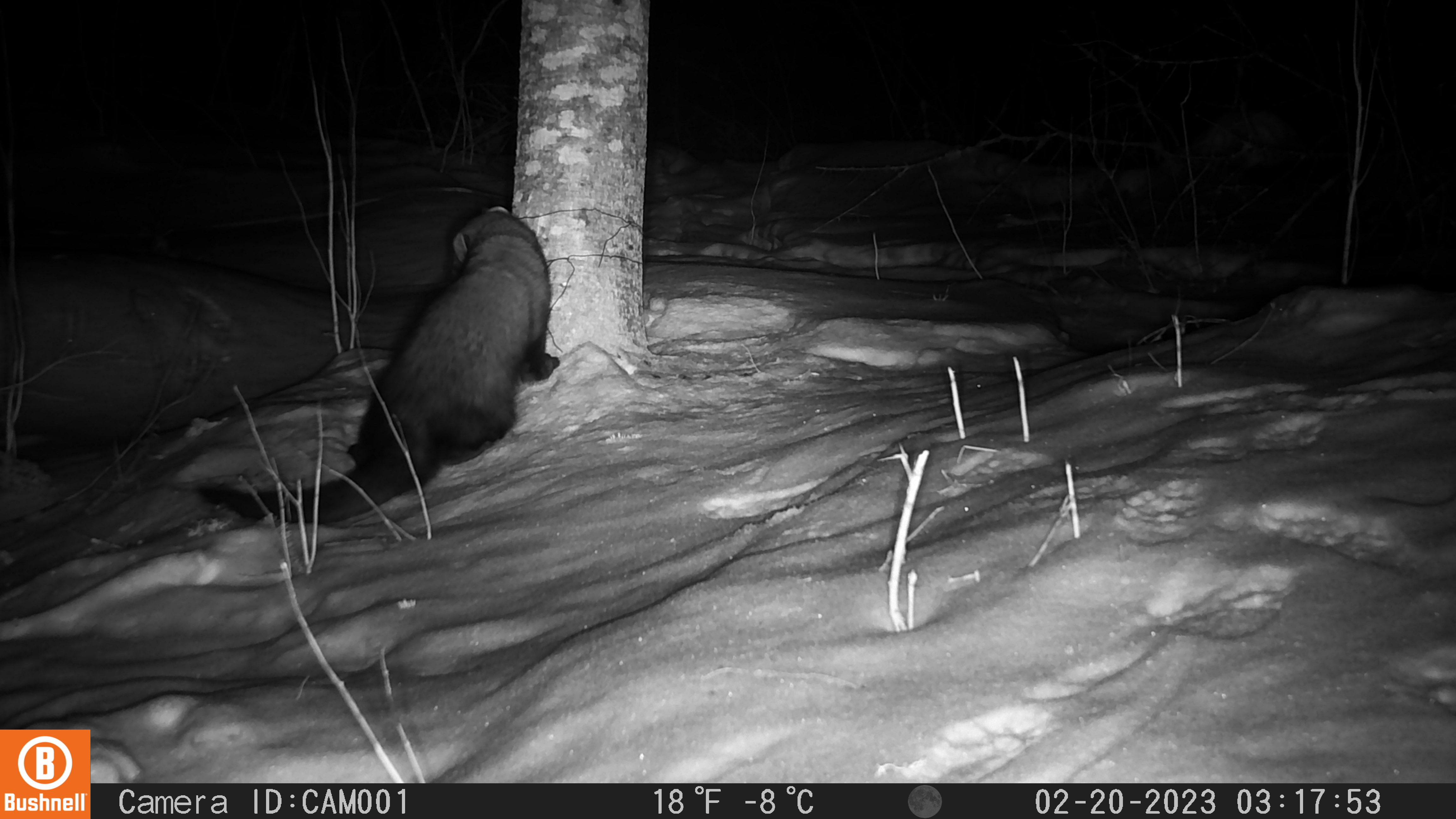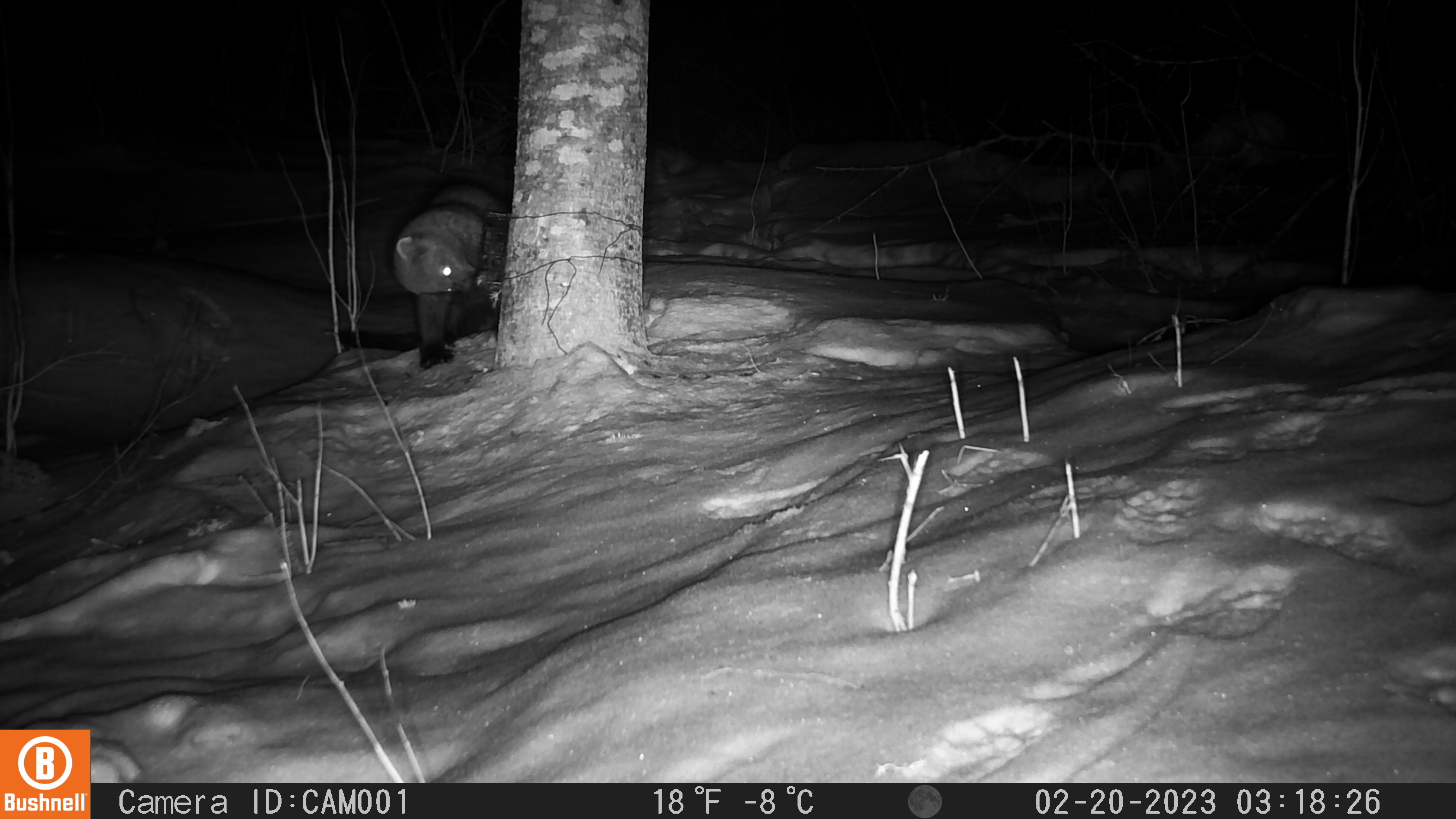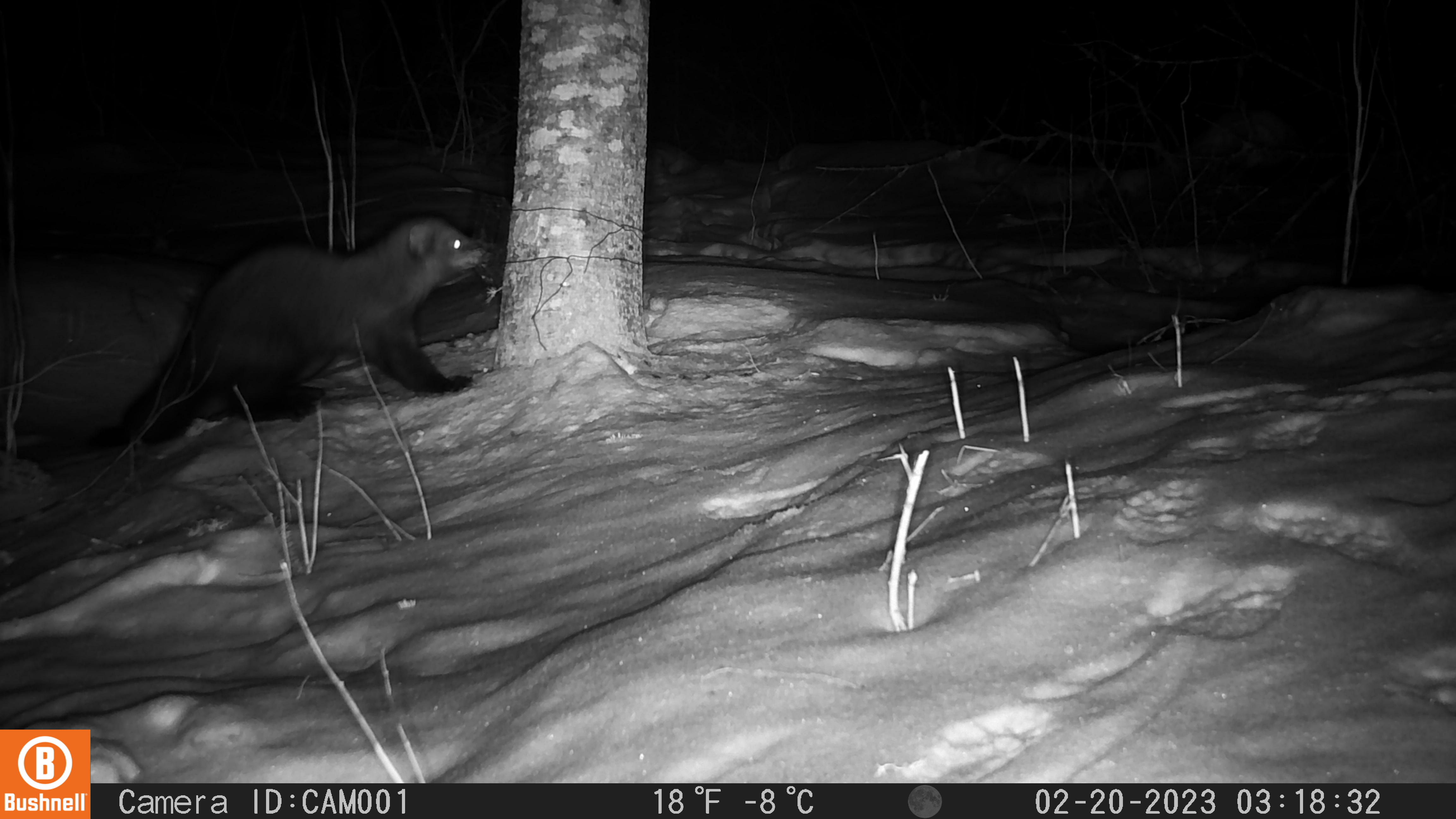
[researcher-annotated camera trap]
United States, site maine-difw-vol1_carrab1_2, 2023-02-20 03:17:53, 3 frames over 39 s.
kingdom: Animalia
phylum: Chordata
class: Mammalia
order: Carnivora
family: Mustelidae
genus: Pekania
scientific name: Pekania pennanti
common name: fisher